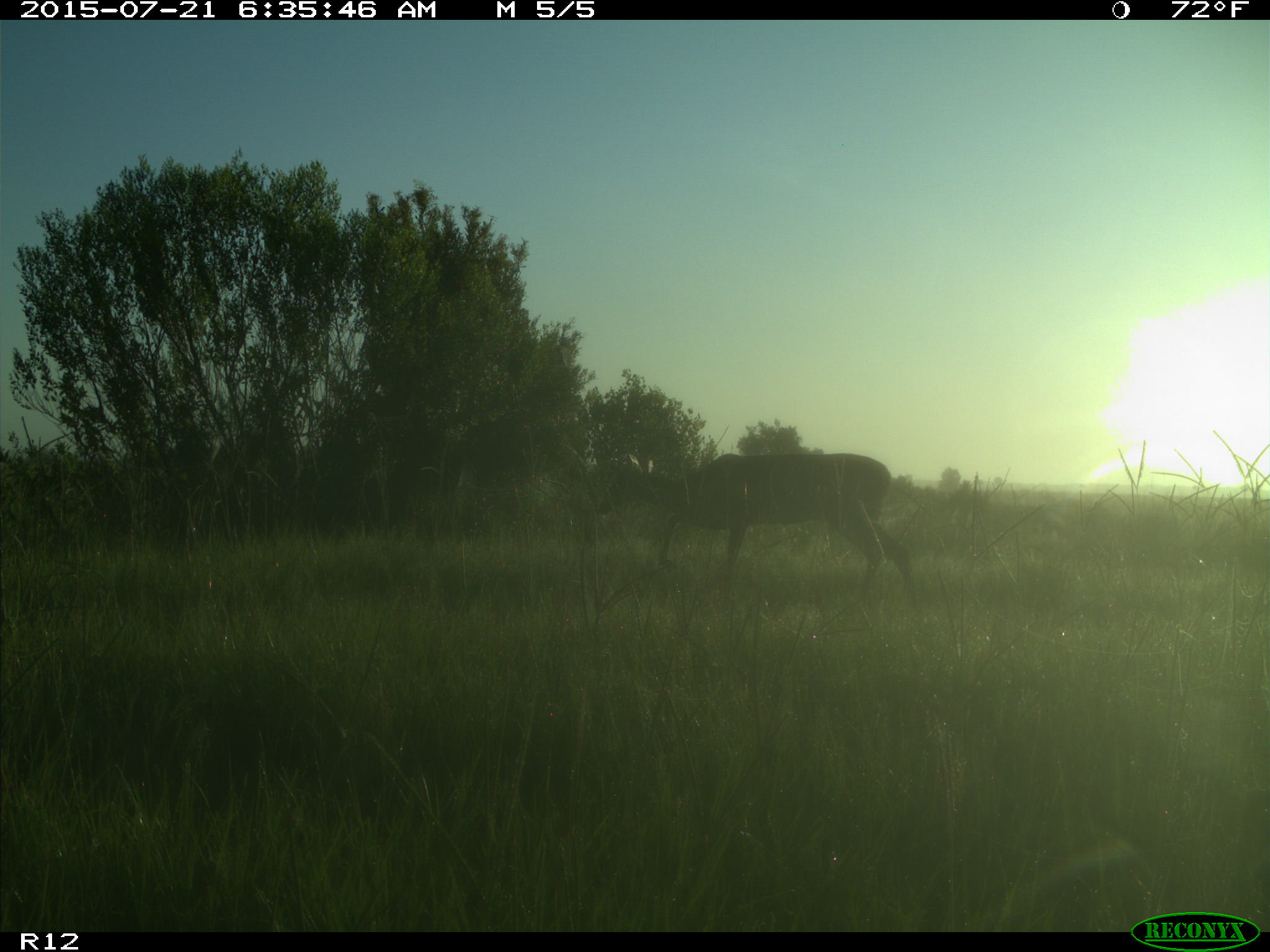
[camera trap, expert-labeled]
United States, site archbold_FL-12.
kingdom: Animalia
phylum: Chordata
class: Mammalia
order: Artiodactyla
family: Cervidae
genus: Odocoileus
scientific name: Odocoileus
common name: deer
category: unidentified deer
Unidentified deer (deer) (Odocoileus).